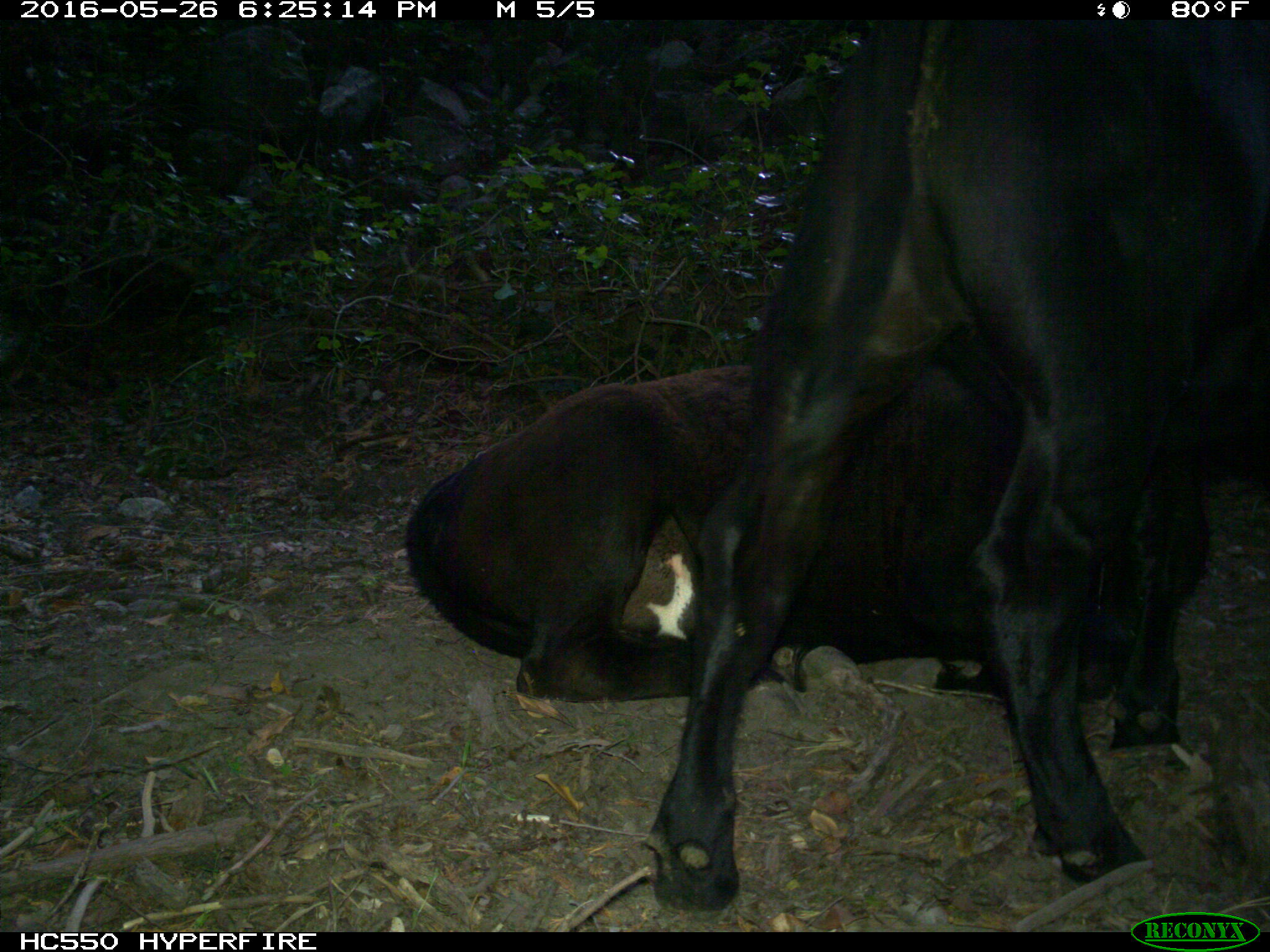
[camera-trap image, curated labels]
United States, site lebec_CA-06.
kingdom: Animalia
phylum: Chordata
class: Mammalia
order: Artiodactyla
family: Bovidae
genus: Bos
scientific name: Bos taurus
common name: domestic cow